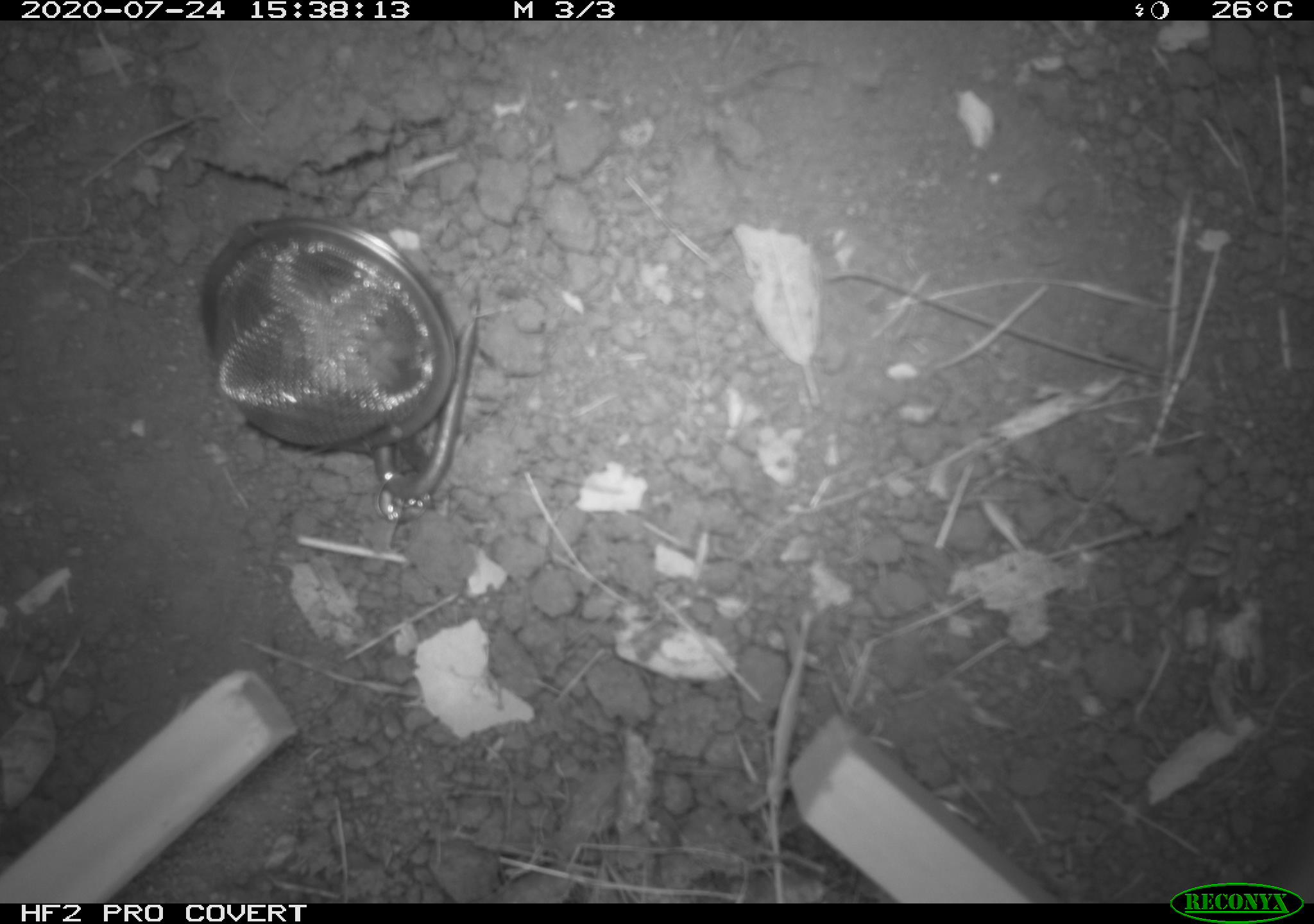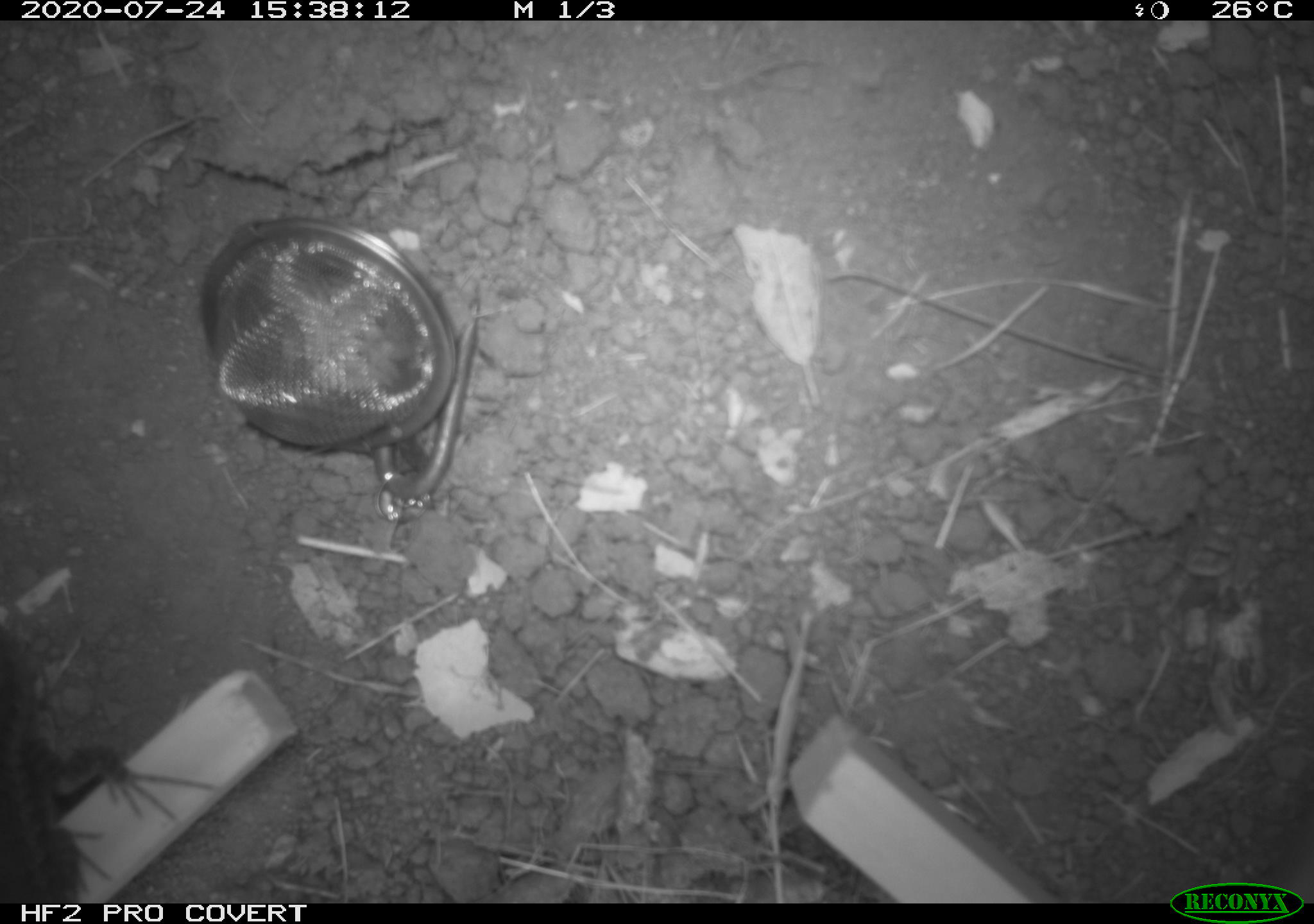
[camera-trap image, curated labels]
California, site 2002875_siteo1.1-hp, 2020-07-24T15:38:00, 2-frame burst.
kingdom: Animalia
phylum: Chordata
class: Reptilia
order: Squamata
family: Phrynosomatidae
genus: Sceloporus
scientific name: Sceloporus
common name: spiny lizards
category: sceloporus species